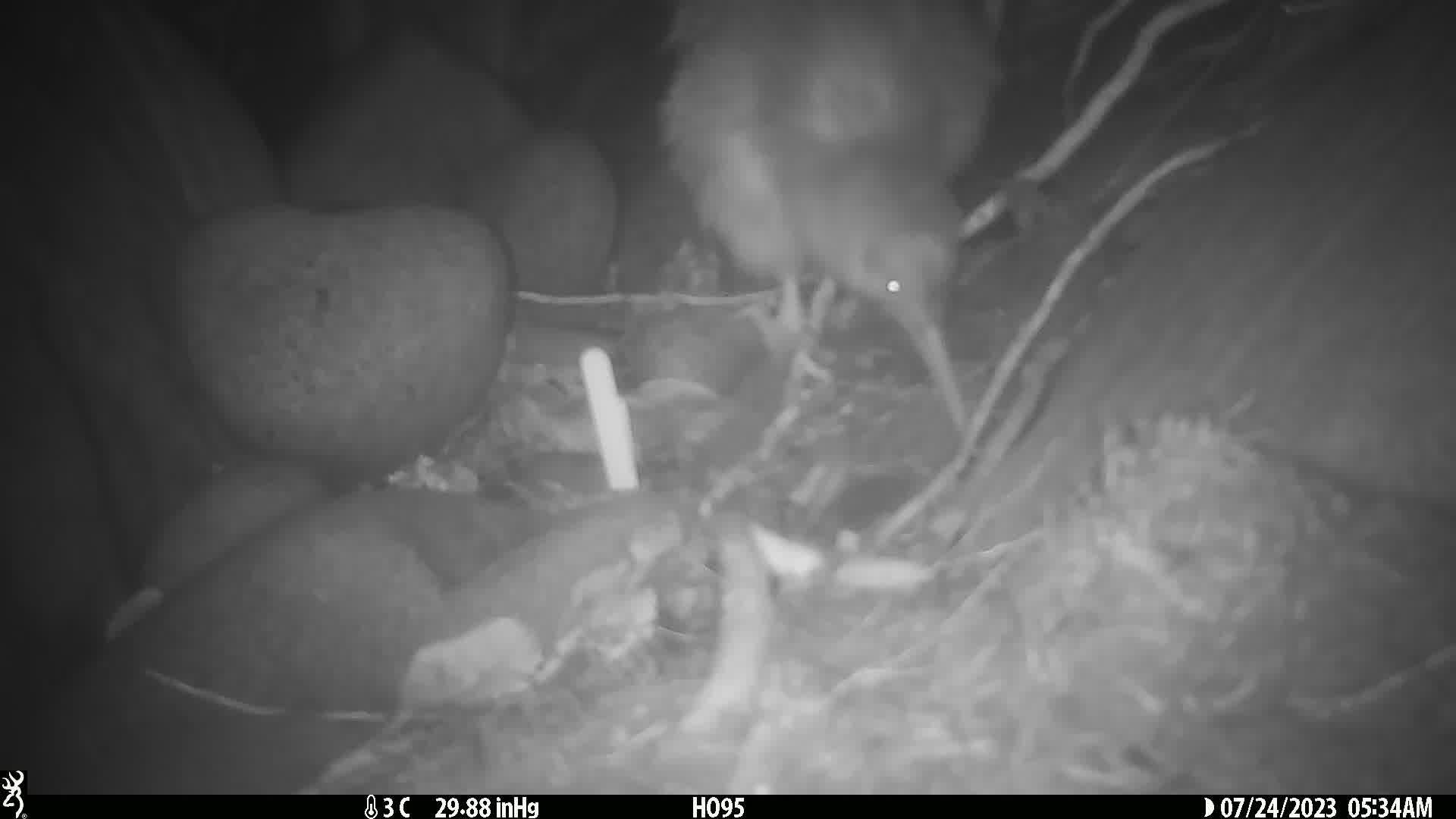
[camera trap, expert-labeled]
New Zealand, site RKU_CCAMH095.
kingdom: Animalia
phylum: Chordata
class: Aves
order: Apterygiformes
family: Apterygidae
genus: Apteryx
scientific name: Apteryx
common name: kiwi